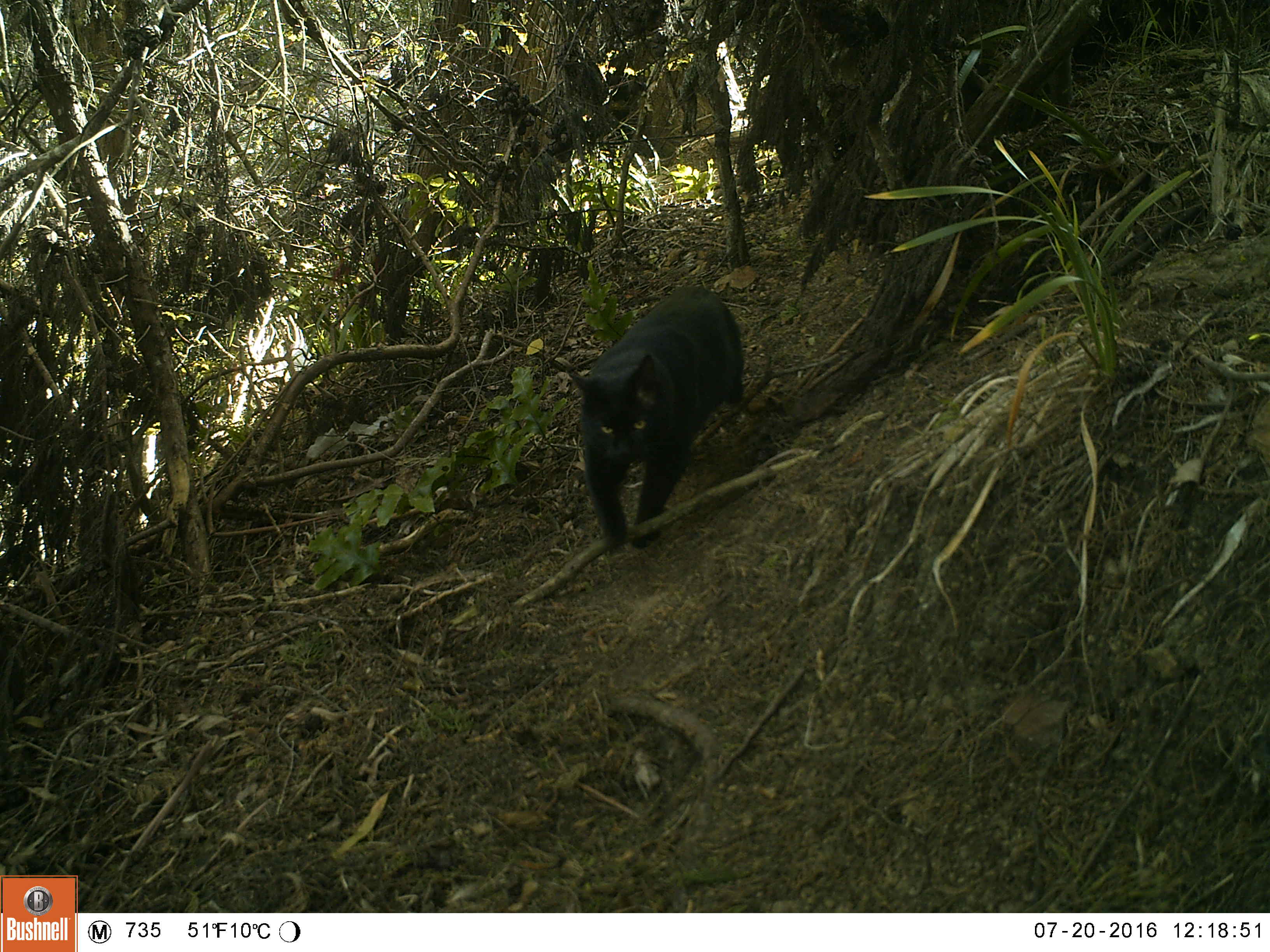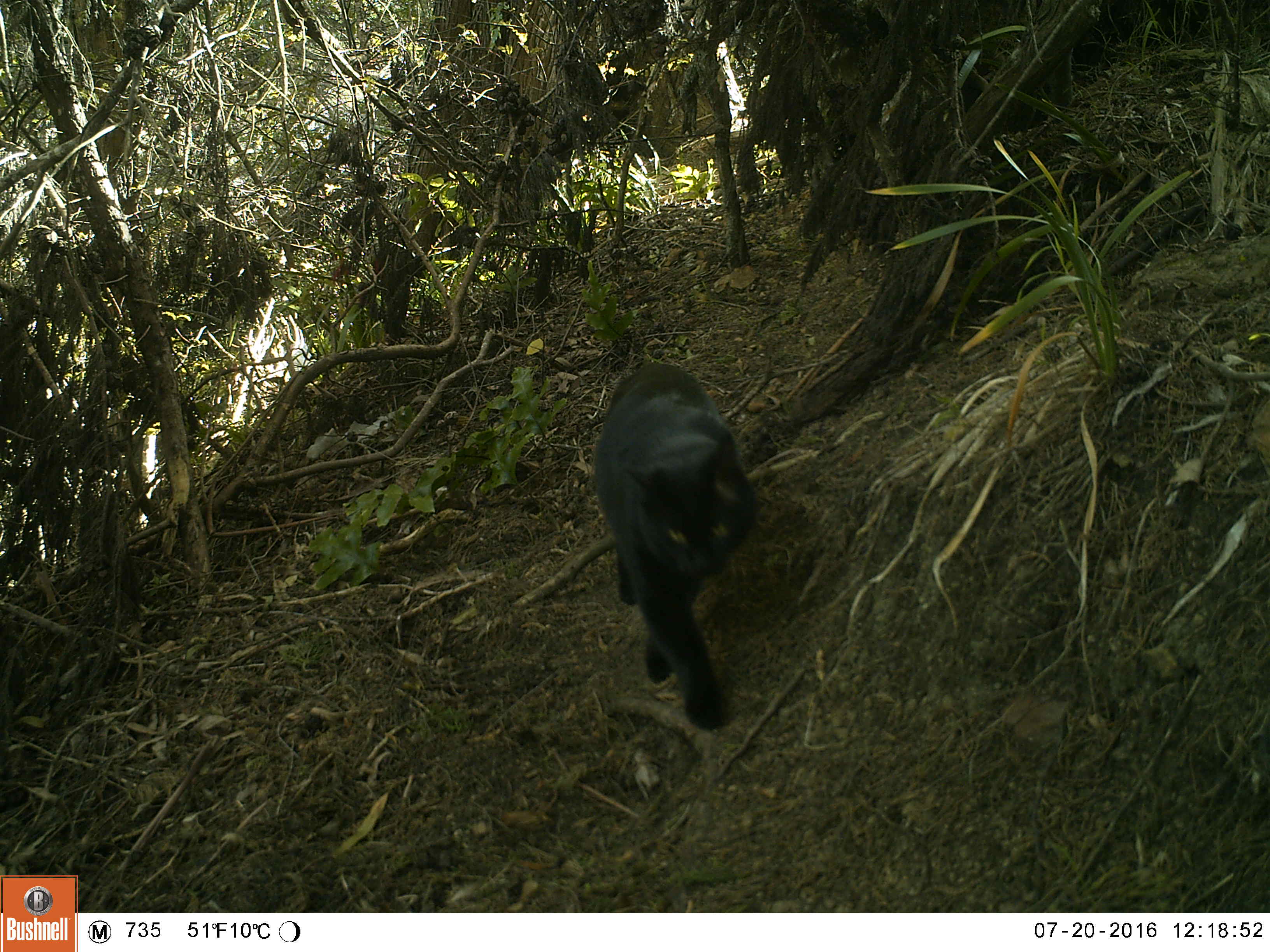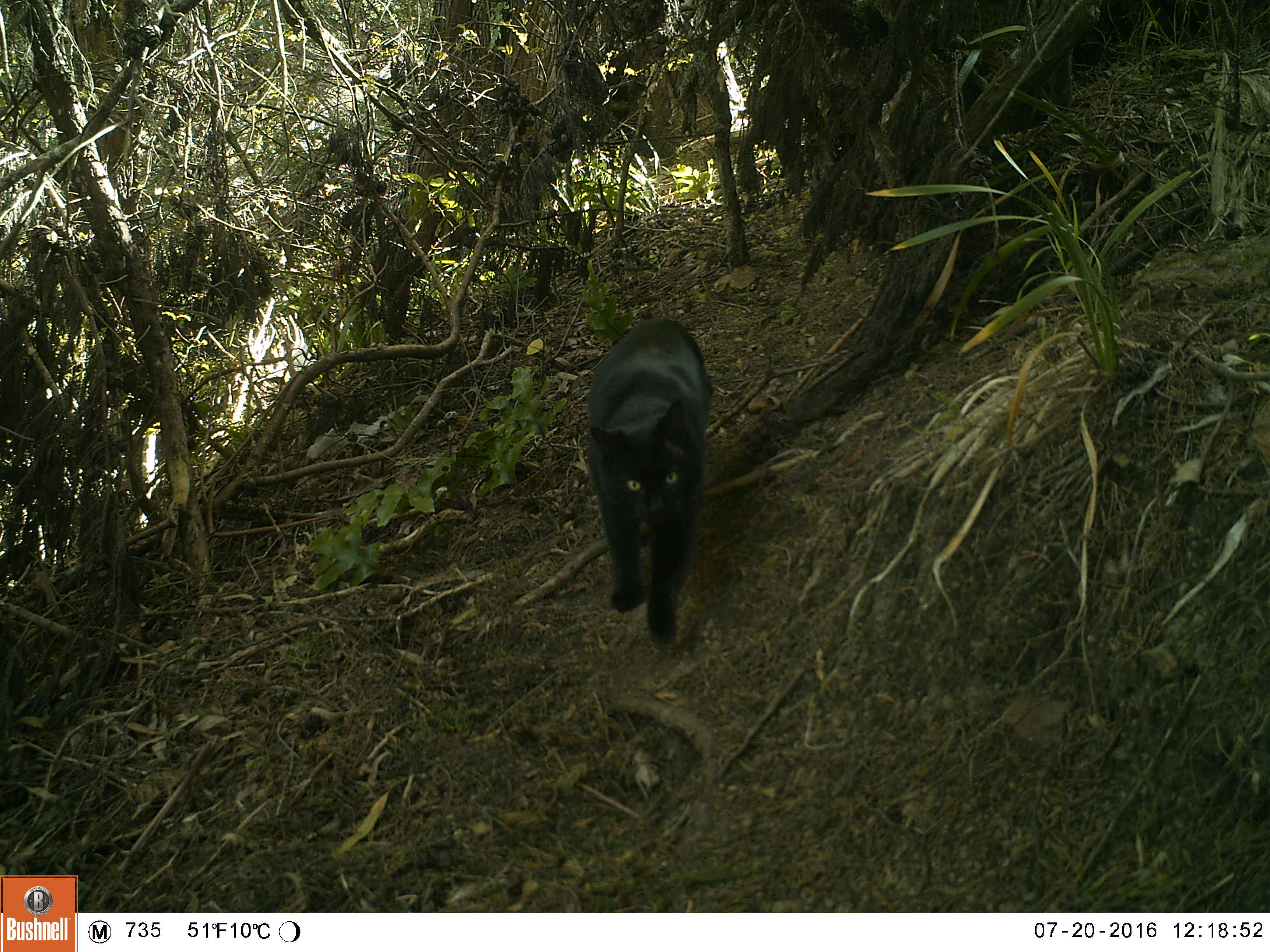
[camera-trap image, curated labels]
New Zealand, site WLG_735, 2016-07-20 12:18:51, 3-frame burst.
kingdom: Animalia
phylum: Chordata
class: Mammalia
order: Carnivora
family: Felidae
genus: Felis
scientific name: Felis catus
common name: domestic cat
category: cat